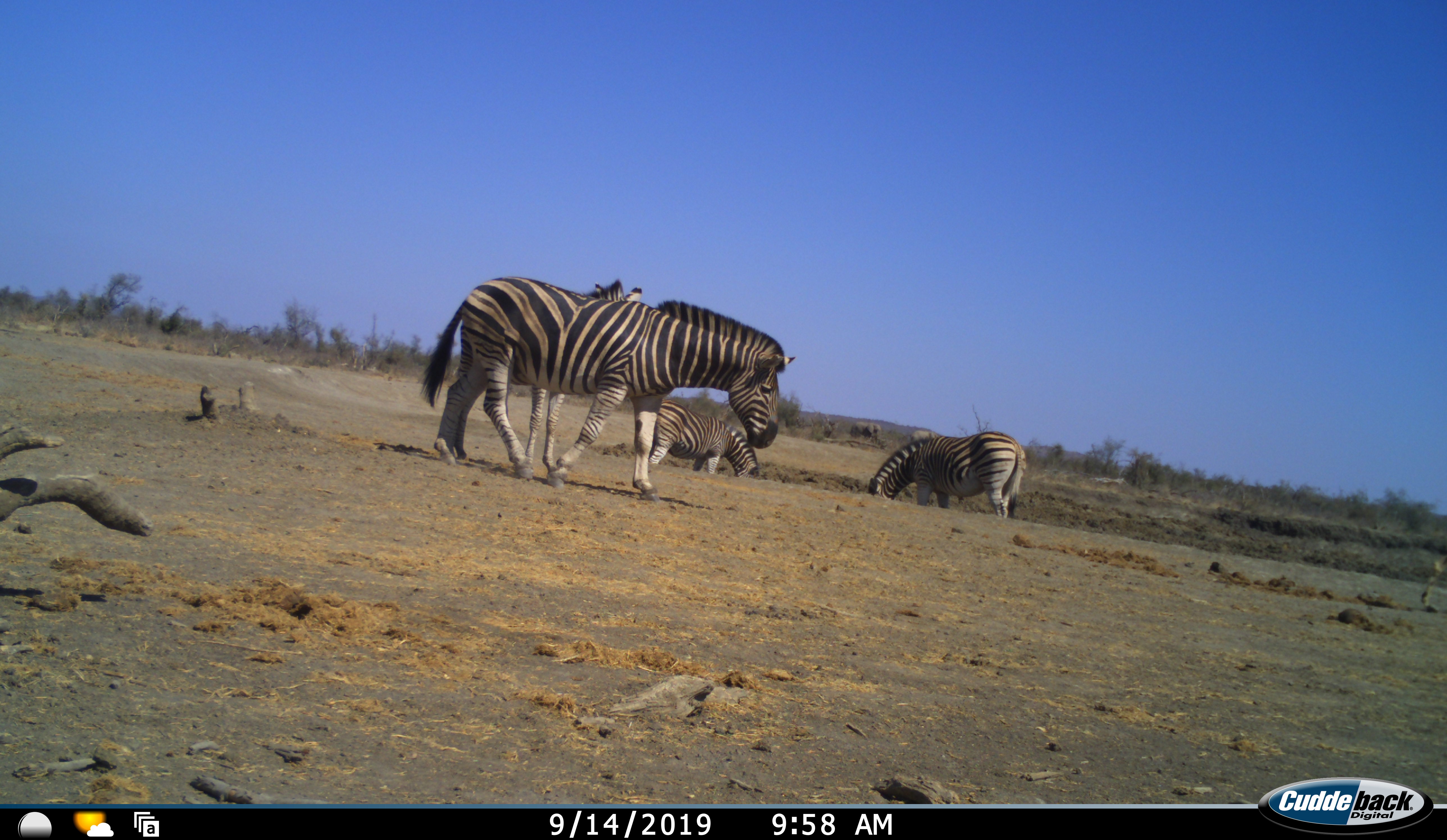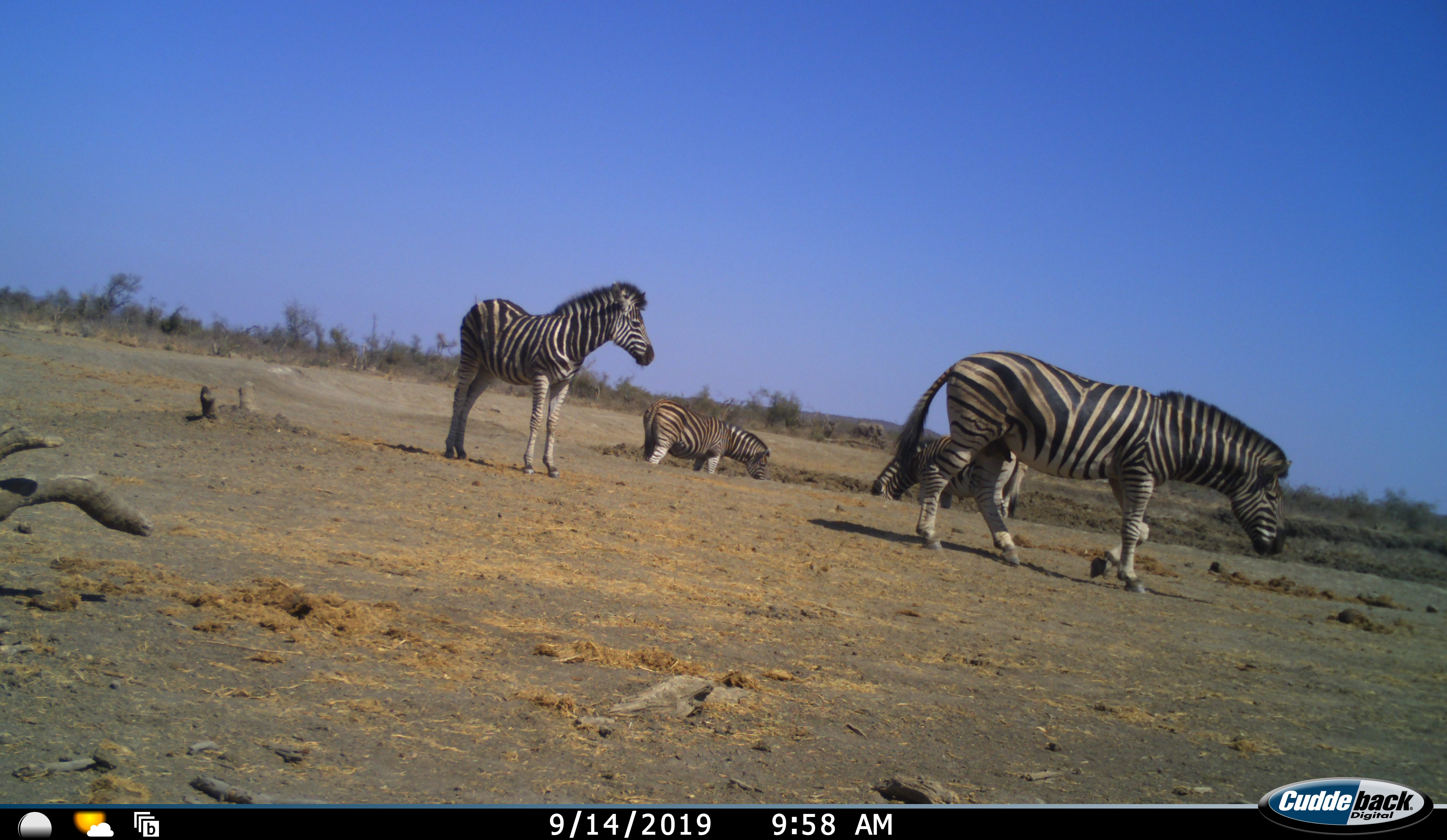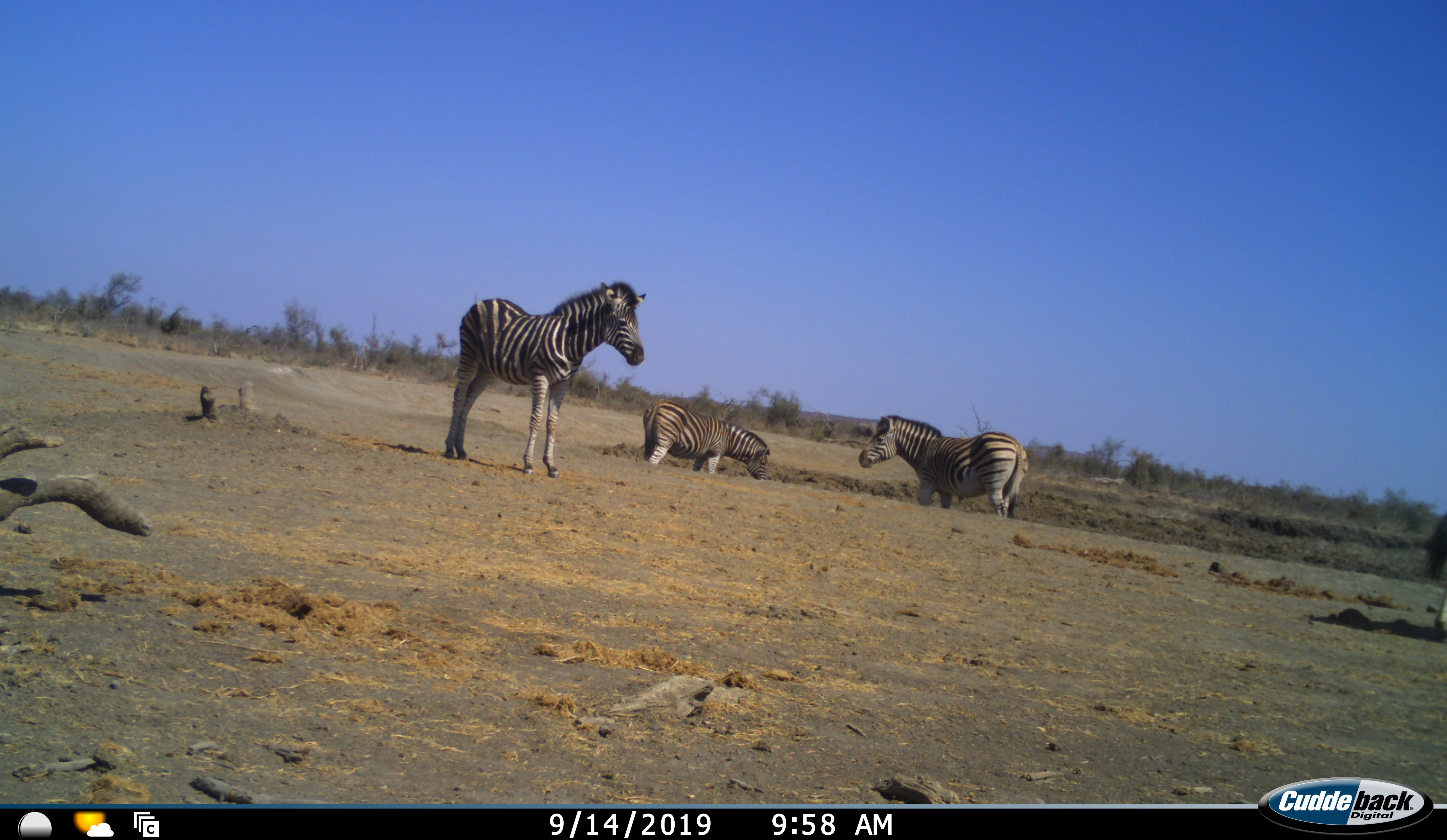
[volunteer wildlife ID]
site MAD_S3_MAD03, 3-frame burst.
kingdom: Animalia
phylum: Chordata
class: Mammalia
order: Perissodactyla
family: Equidae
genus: Equus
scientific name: Equus quagga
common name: plains zebra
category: zebraplains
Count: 4.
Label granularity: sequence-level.